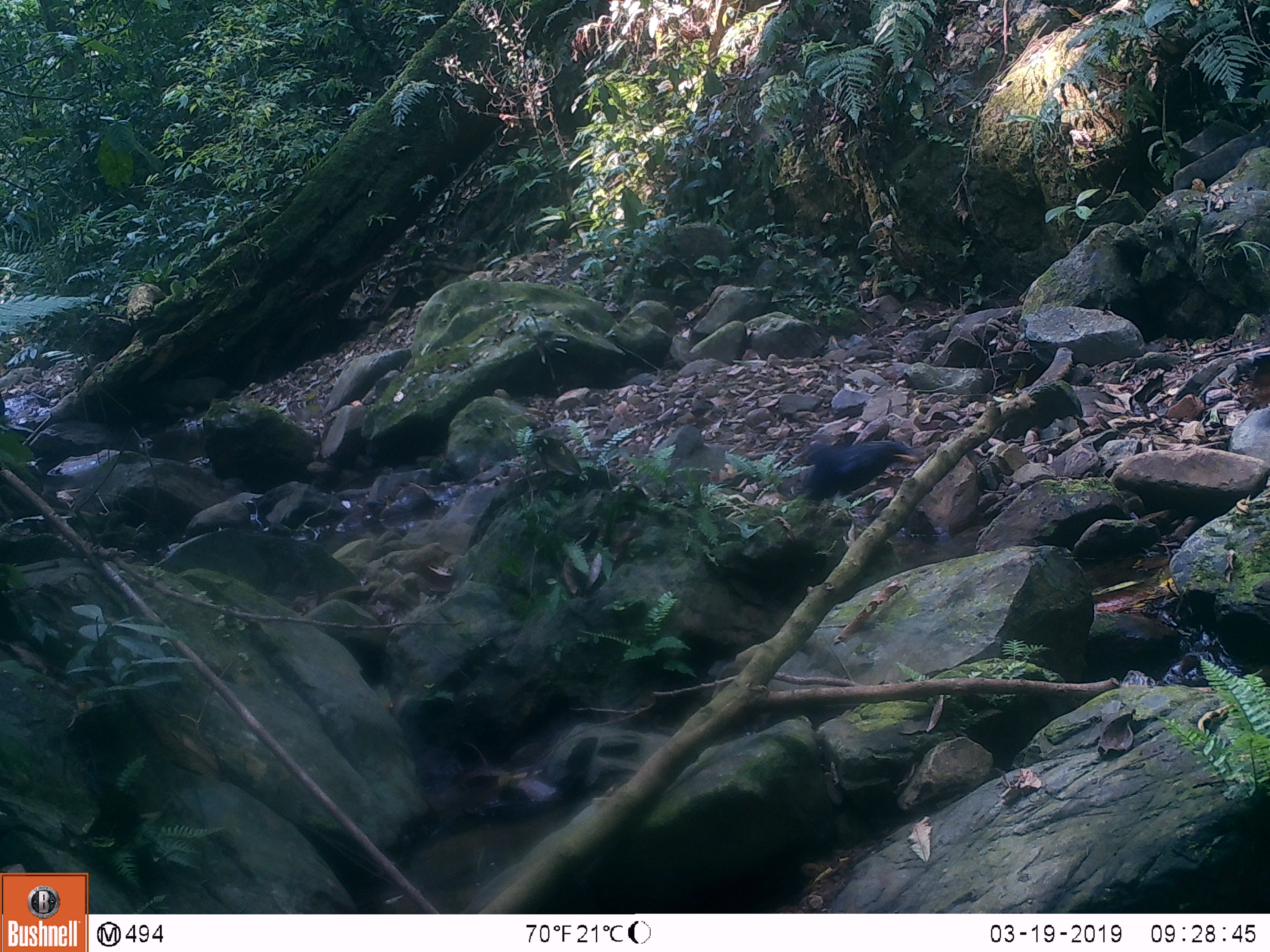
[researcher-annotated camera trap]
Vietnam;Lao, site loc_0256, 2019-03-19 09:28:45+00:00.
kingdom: Animalia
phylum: Chordata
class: Aves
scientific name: Aves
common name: bird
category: unidentified bird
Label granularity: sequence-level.